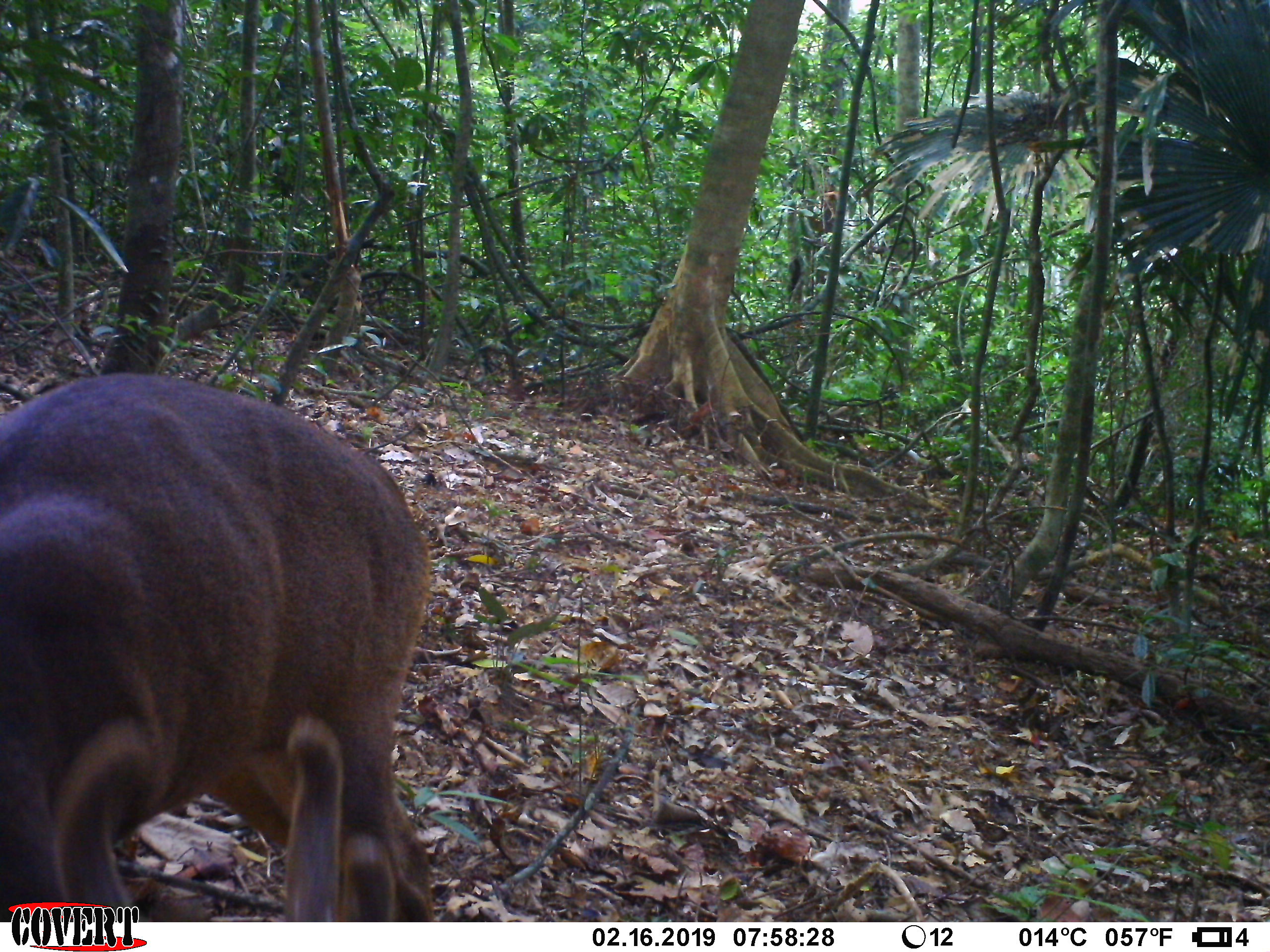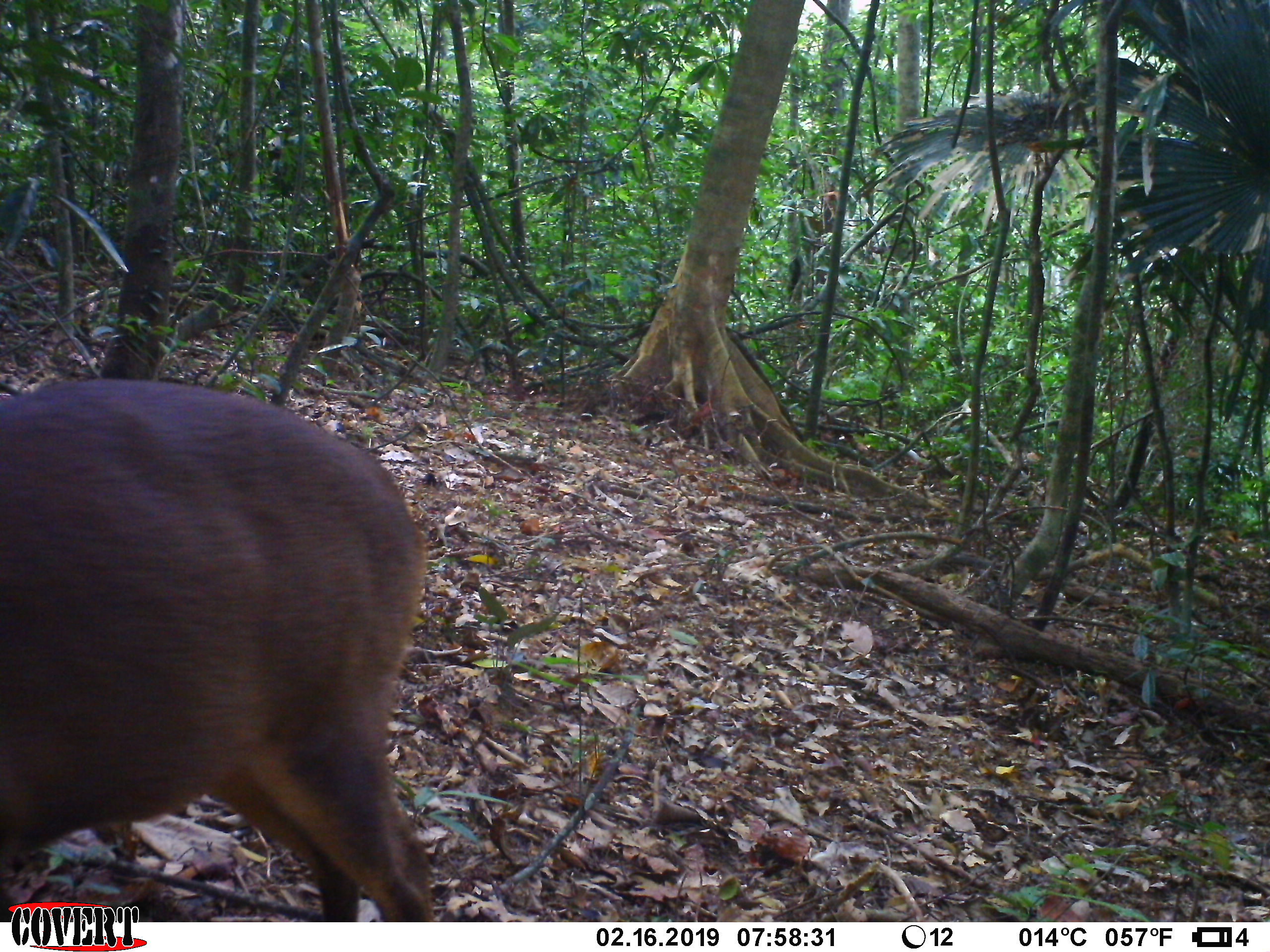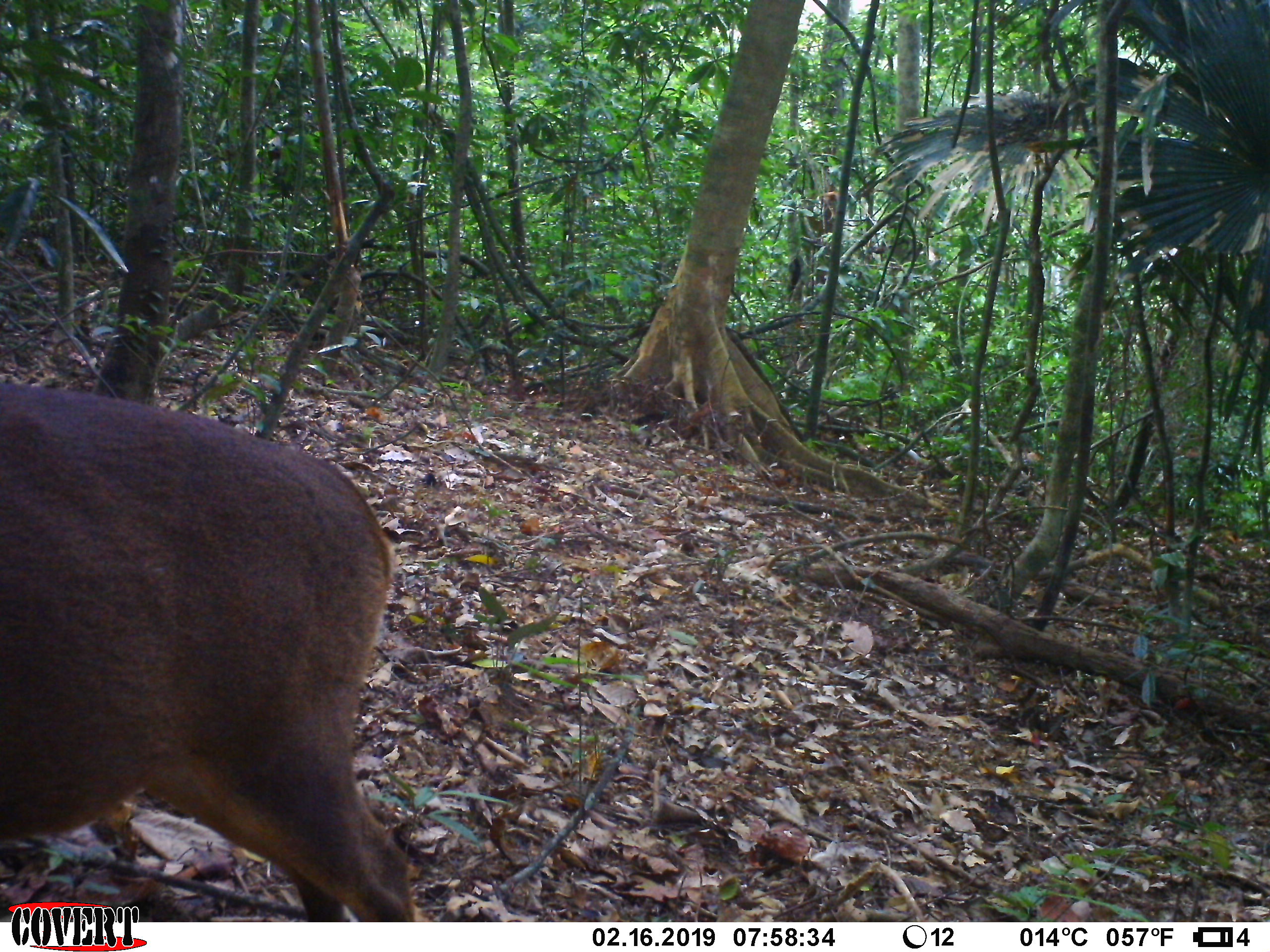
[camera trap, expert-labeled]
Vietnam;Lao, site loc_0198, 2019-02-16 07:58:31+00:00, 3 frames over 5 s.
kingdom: Animalia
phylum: Chordata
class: Mammalia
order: Artiodactyla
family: Cervidae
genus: Muntiacus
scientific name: Muntiacus vuquangensis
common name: large-antlered muntjac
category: large antlered muntjac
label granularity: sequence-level